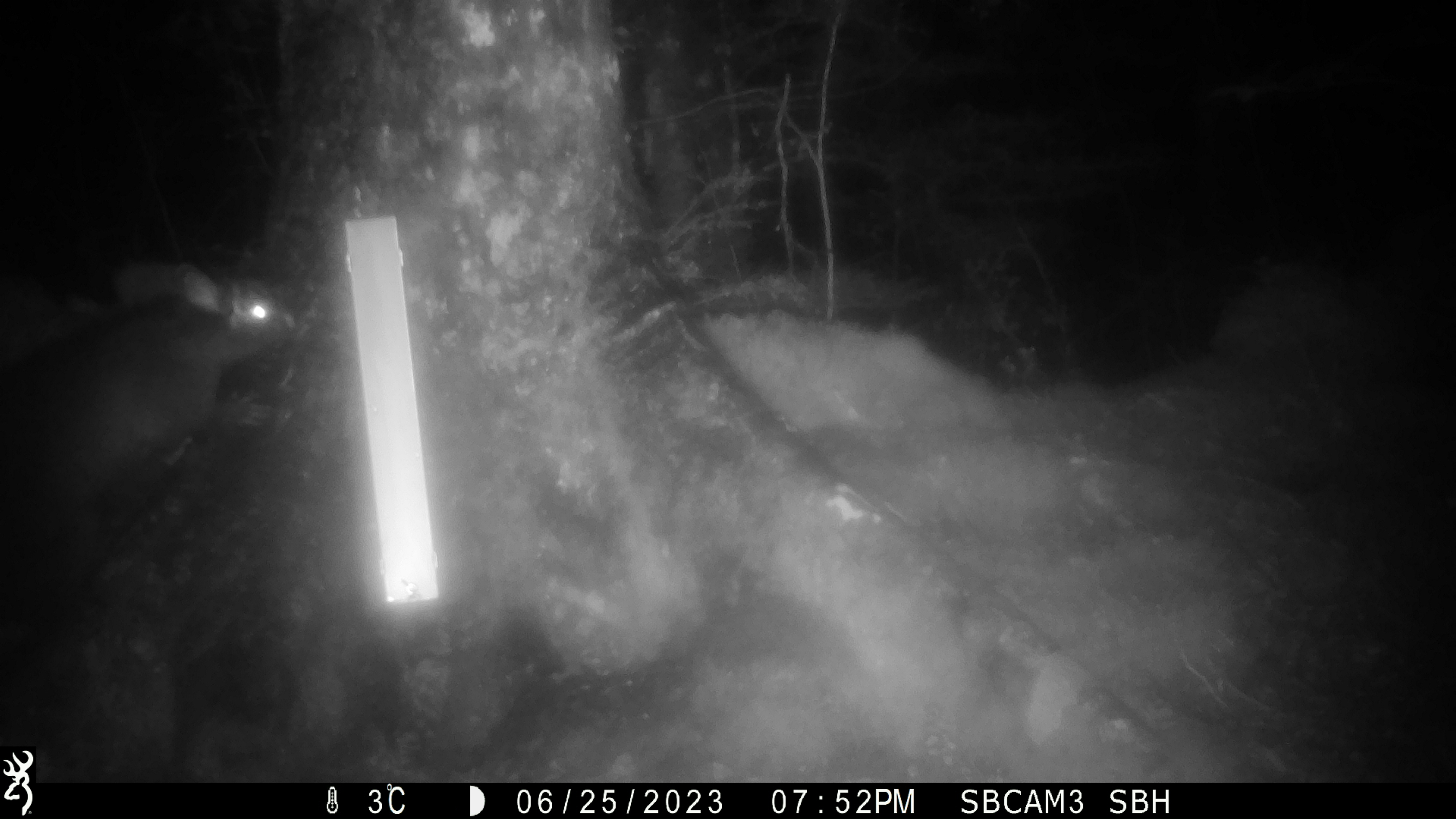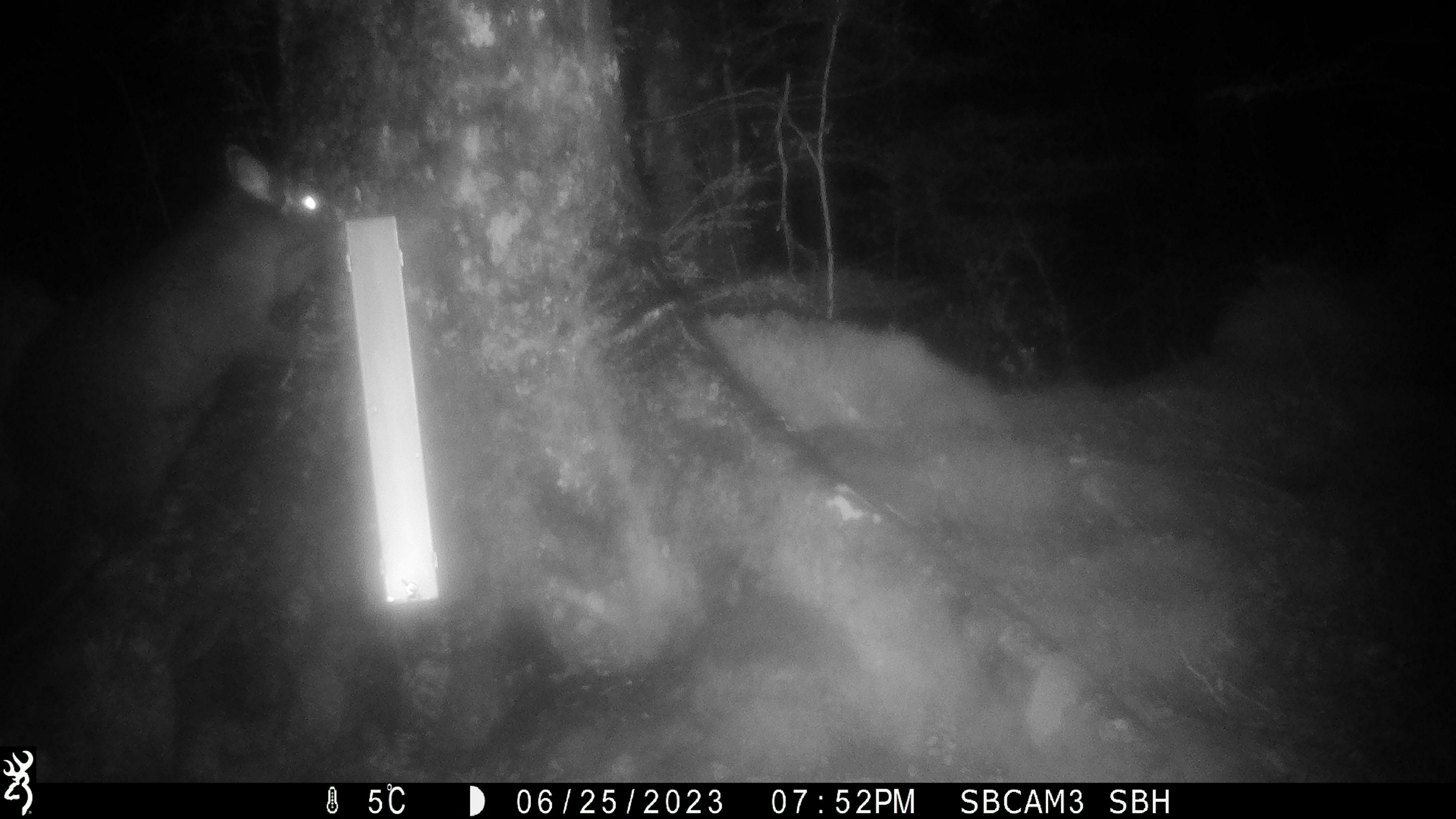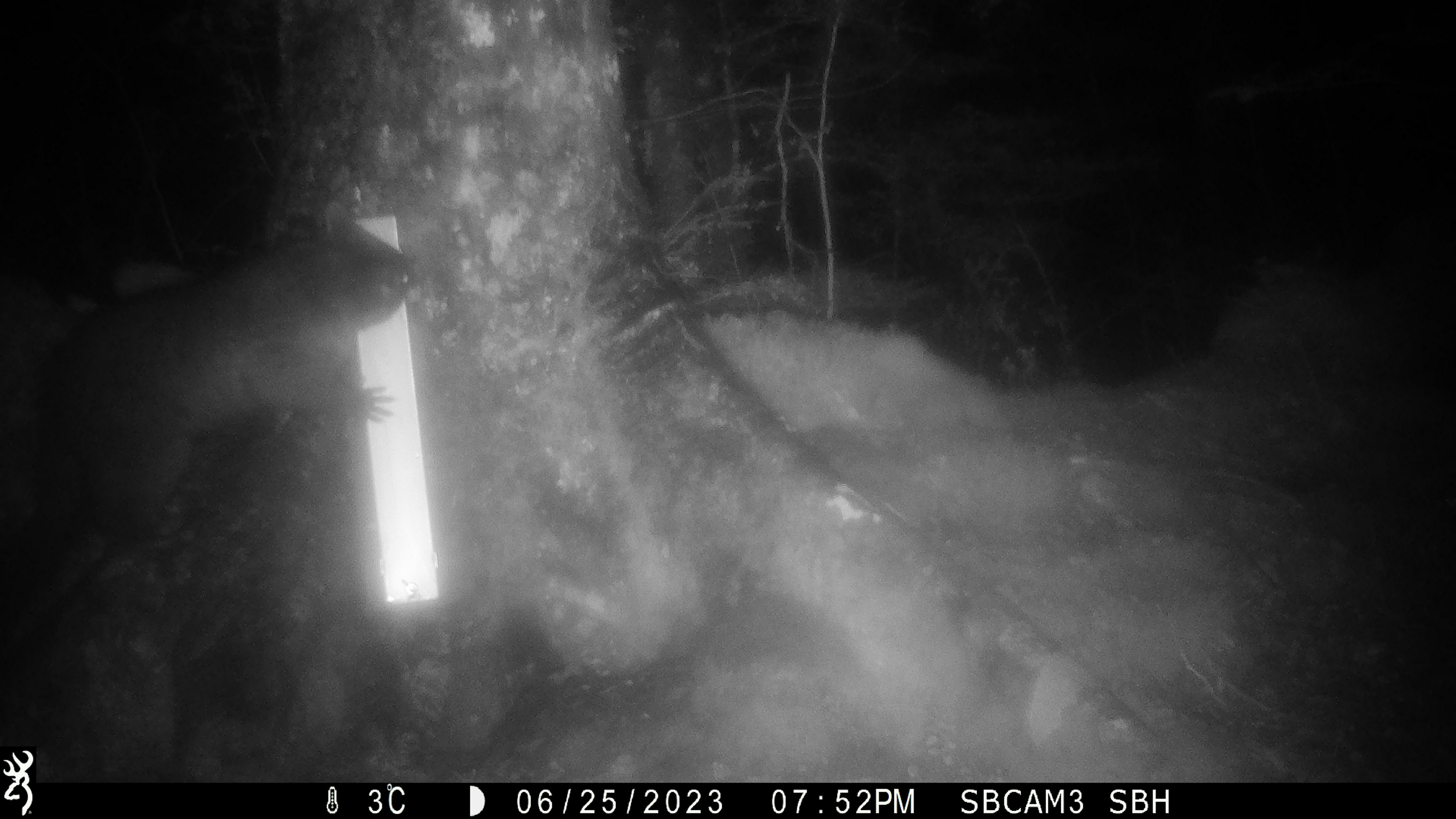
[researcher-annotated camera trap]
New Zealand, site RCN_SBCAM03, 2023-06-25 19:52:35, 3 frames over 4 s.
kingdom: Animalia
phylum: Chordata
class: Mammalia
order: Diprotodontia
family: Phalangeridae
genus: Trichosurus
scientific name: Trichosurus vulpecula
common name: common brushtail possum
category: possum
Possum (common brushtail possum) (Trichosurus vulpecula).